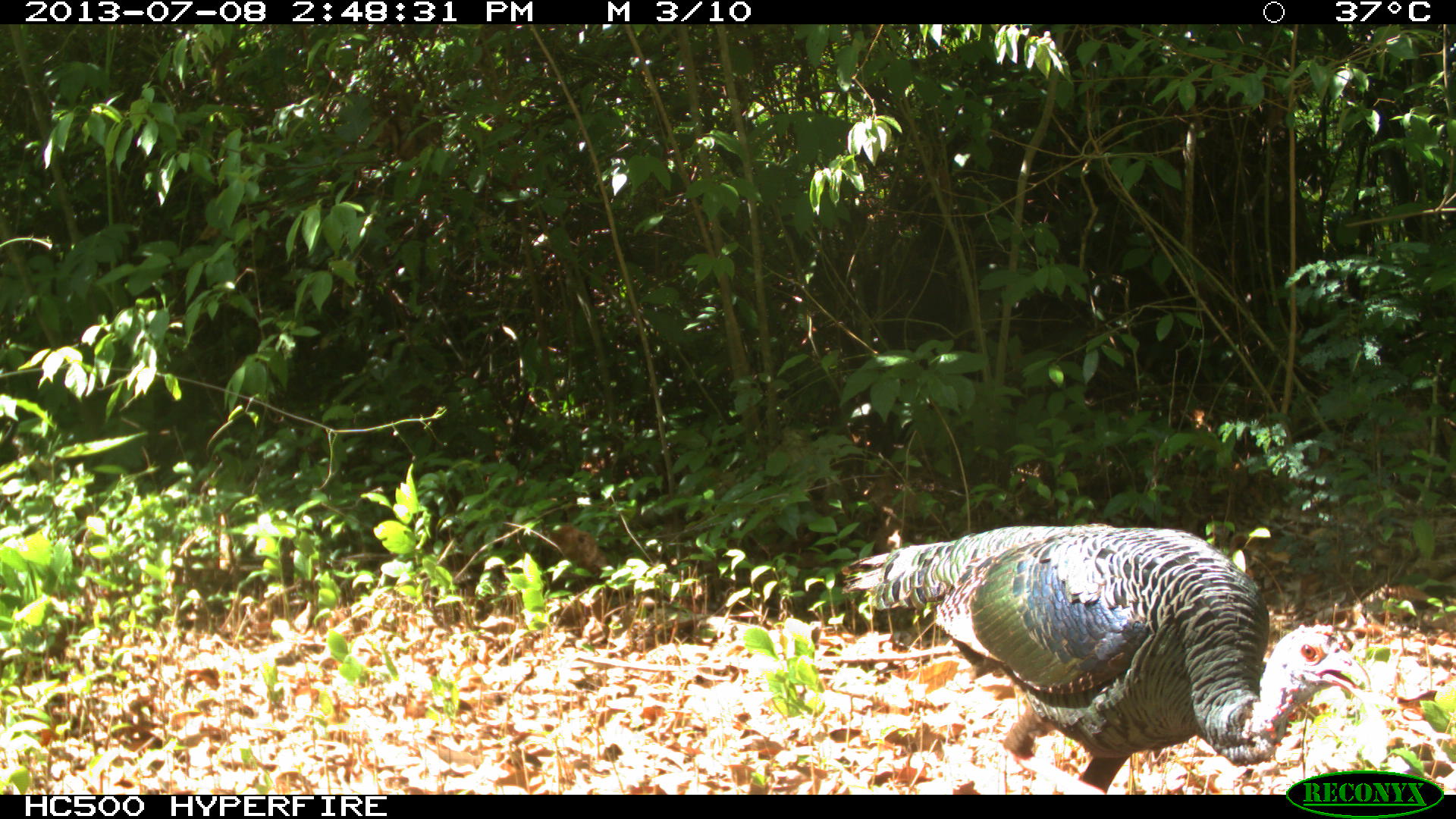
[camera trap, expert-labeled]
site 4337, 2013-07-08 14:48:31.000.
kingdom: Animalia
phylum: Chordata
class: Aves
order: Galliformes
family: Phasianidae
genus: Meleagris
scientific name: Meleagris ocellata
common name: ocellated turkey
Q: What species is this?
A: Meleagris ocellata (ocellated turkey).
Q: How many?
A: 1.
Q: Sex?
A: Male.